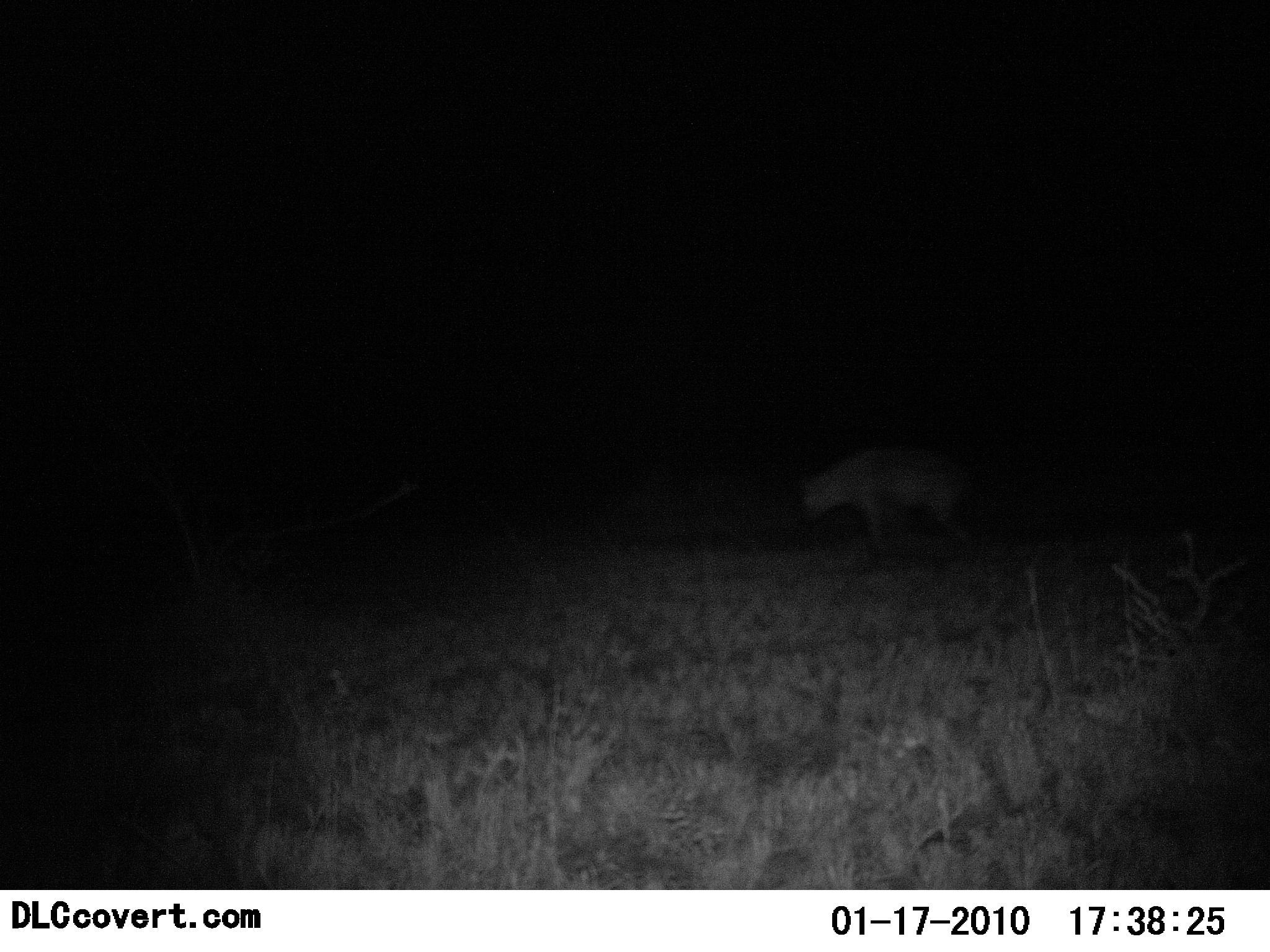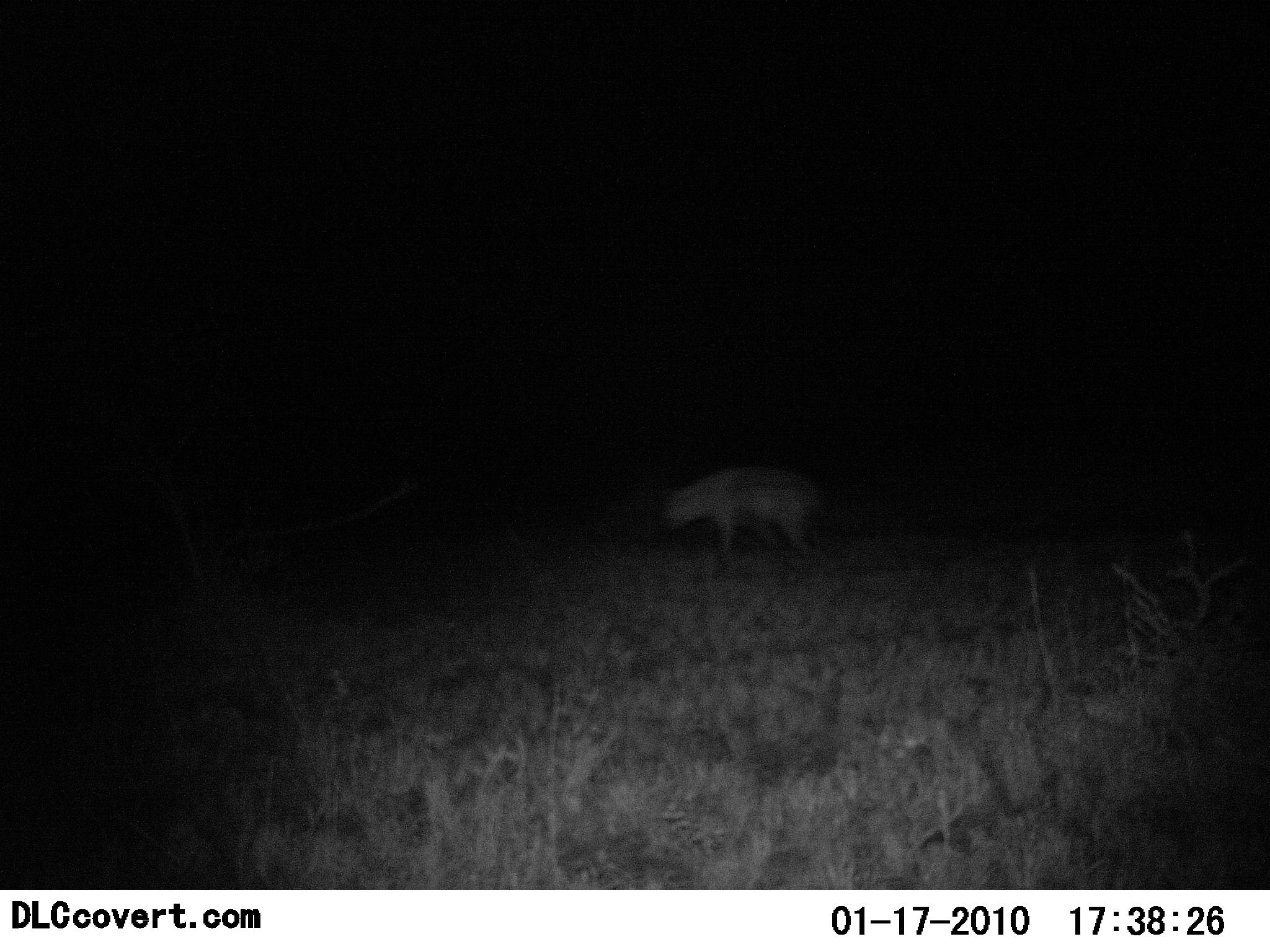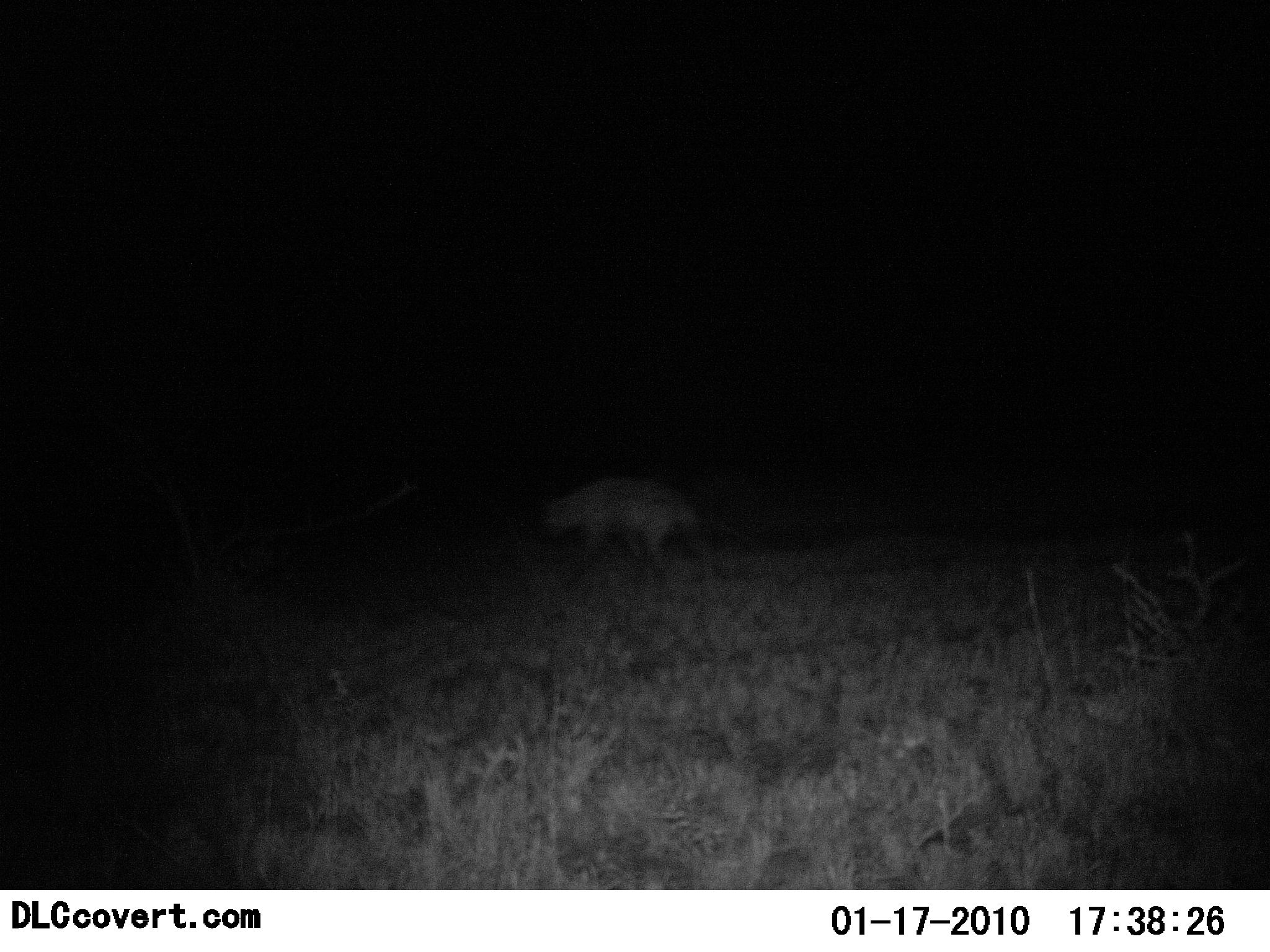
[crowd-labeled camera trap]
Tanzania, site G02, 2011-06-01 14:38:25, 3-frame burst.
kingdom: Animalia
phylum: Chordata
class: Mammalia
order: Carnivora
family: Hyaenidae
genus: Crocuta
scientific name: Crocuta crocuta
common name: spotted hyena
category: hyenaspotted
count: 1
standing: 0%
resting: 0%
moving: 100%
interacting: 0%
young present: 0%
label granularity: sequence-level